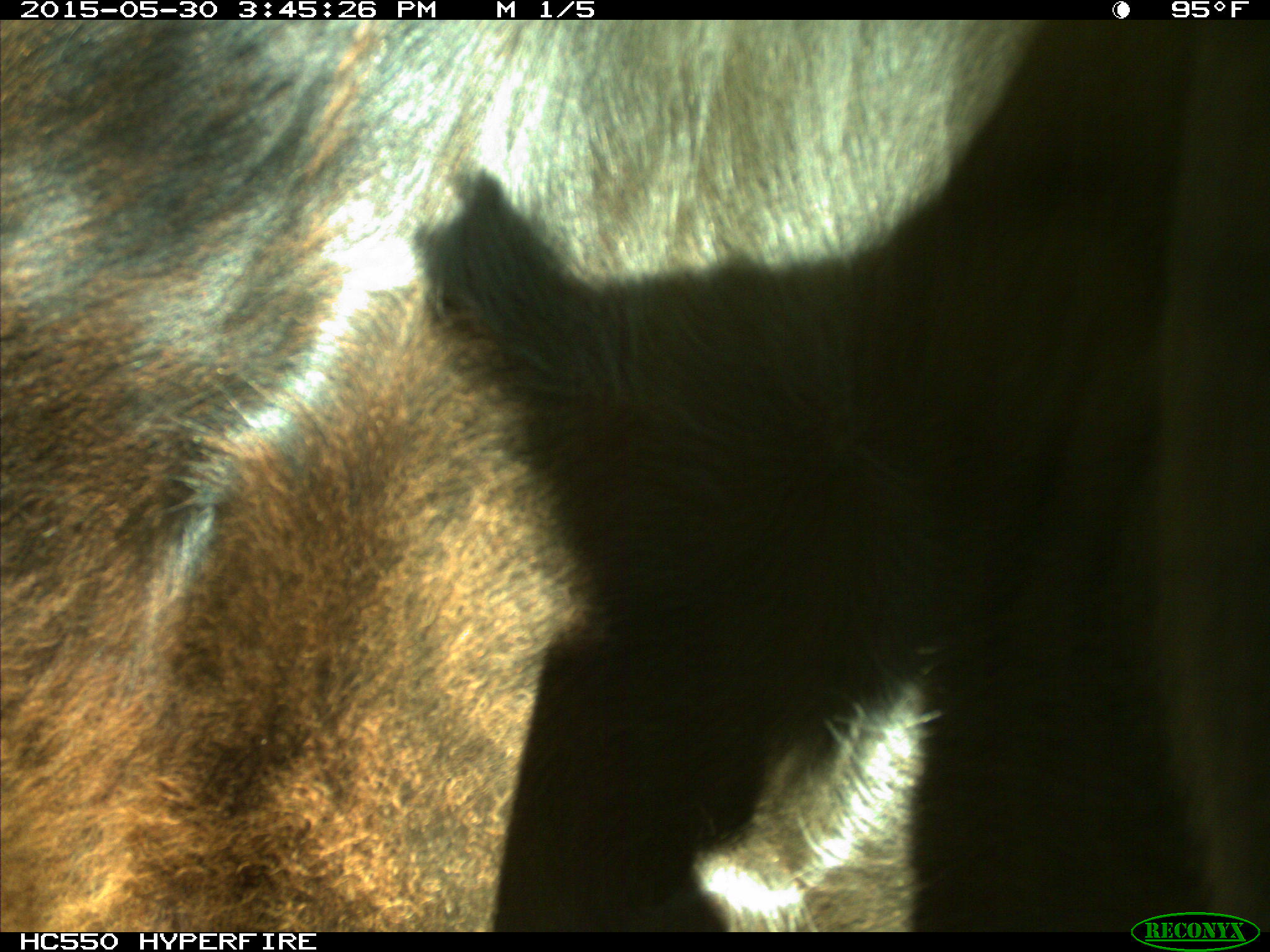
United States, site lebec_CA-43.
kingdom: Animalia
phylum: Chordata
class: Mammalia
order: Artiodactyla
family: Bovidae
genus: Bos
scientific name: Bos taurus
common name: domestic cow